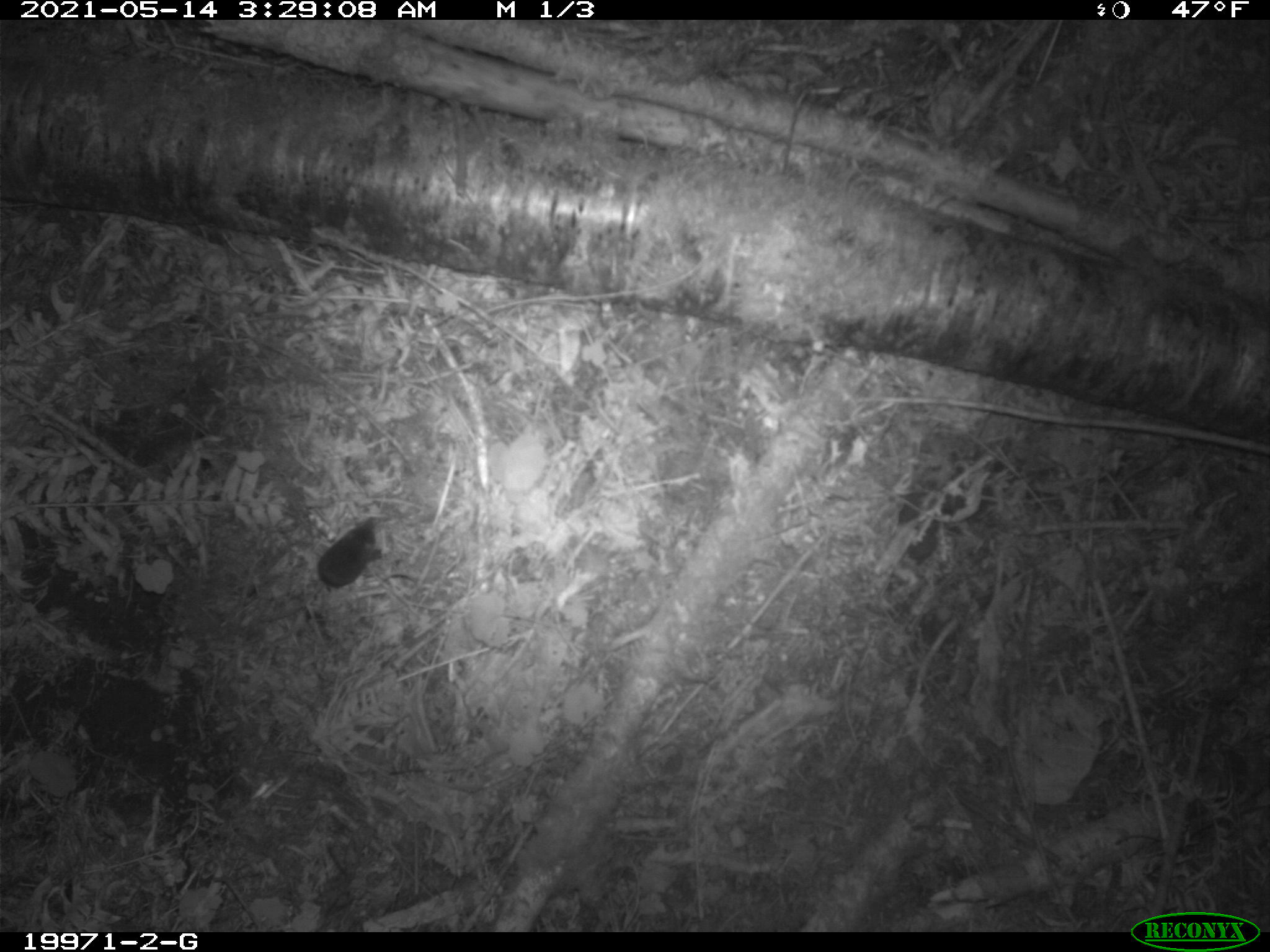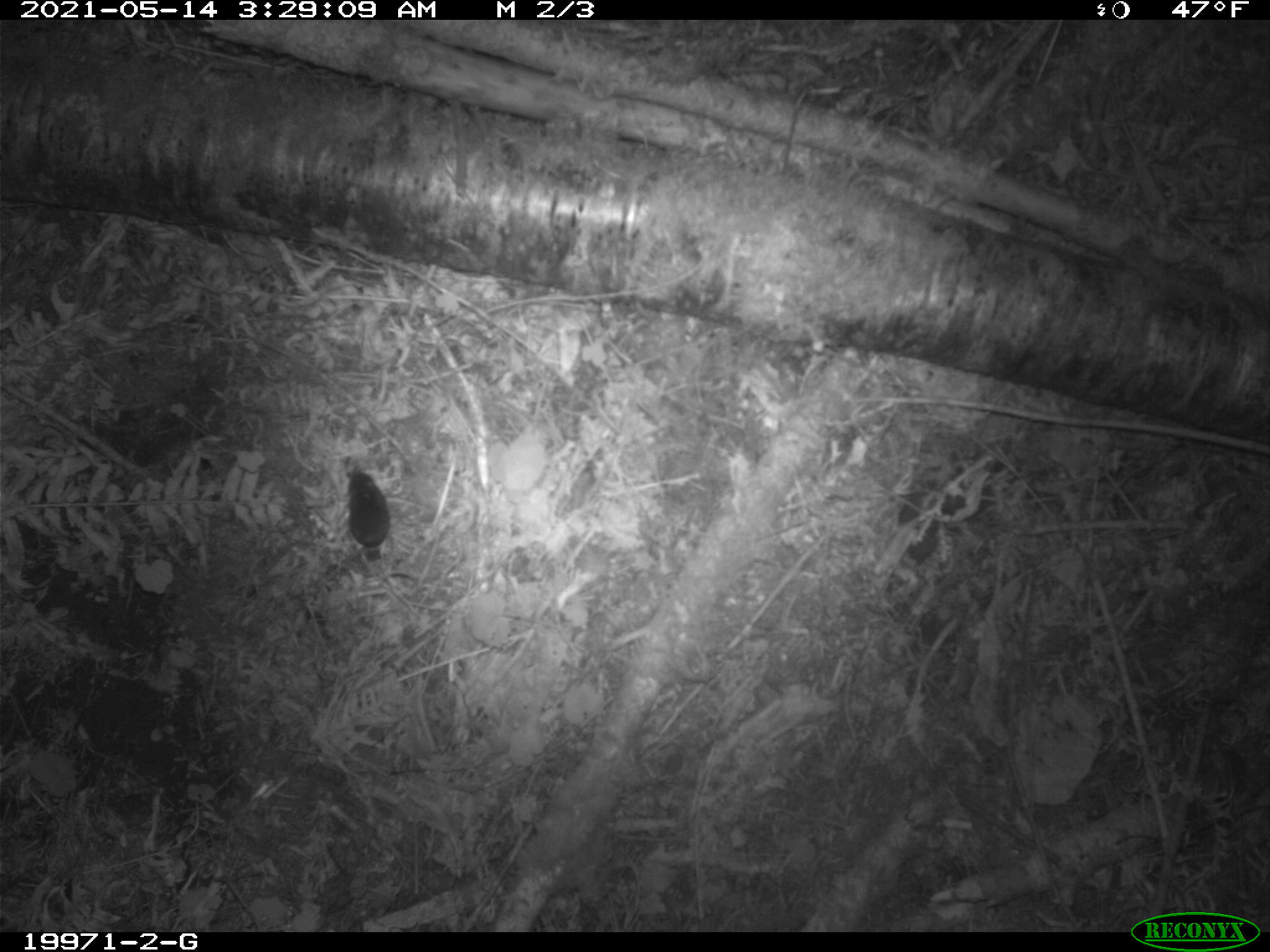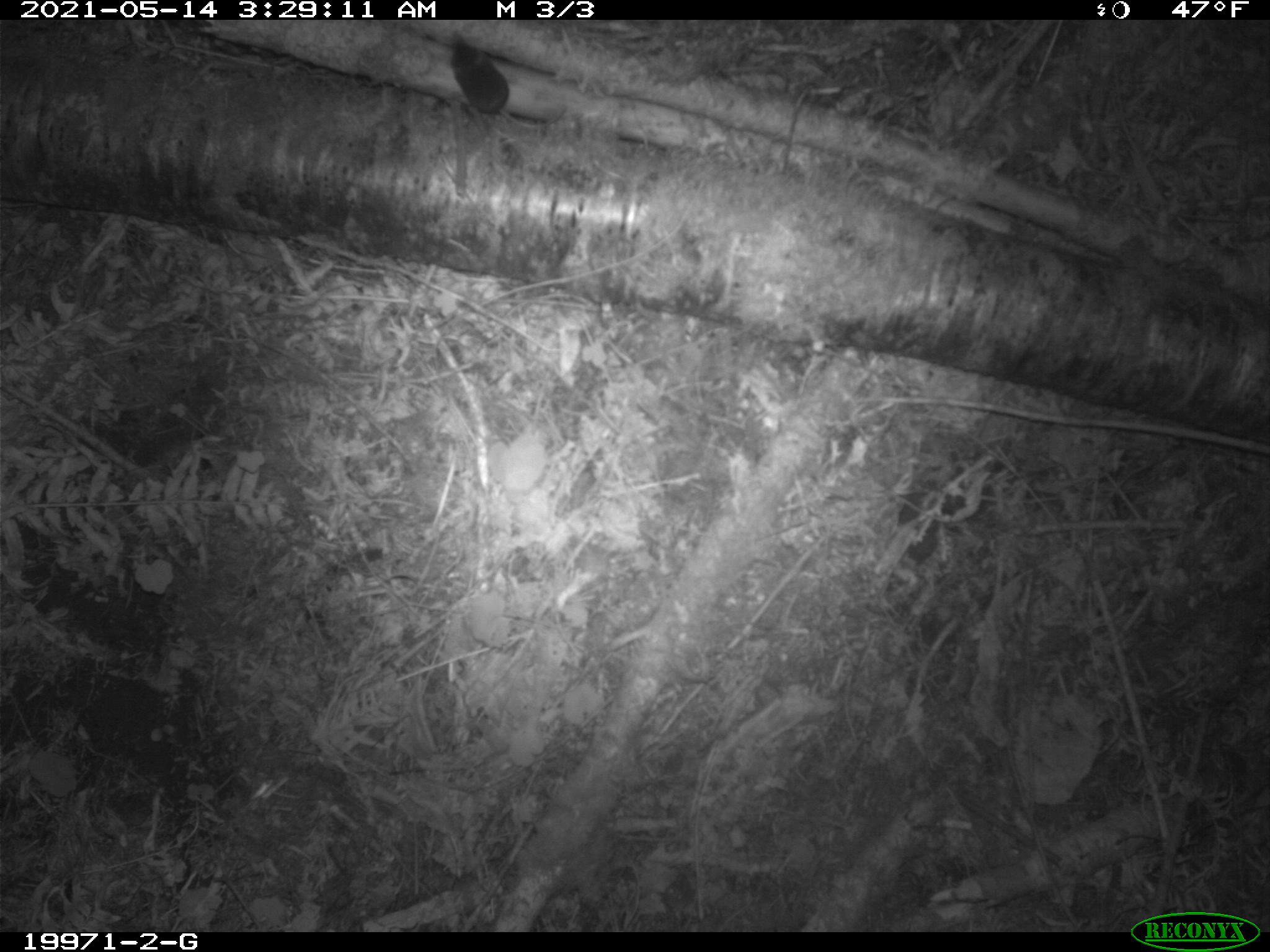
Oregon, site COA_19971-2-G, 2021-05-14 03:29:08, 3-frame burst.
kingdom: Animalia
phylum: Chordata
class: Mammalia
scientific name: Mammalia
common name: small mammal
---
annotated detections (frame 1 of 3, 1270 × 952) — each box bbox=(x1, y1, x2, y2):
small mammal: bbox=(253, 478, 416, 640)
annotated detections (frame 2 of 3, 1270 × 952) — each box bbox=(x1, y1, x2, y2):
small mammal: bbox=(304, 448, 434, 603)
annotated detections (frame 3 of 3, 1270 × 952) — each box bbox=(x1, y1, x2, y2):
small mammal: bbox=(429, 28, 557, 157)